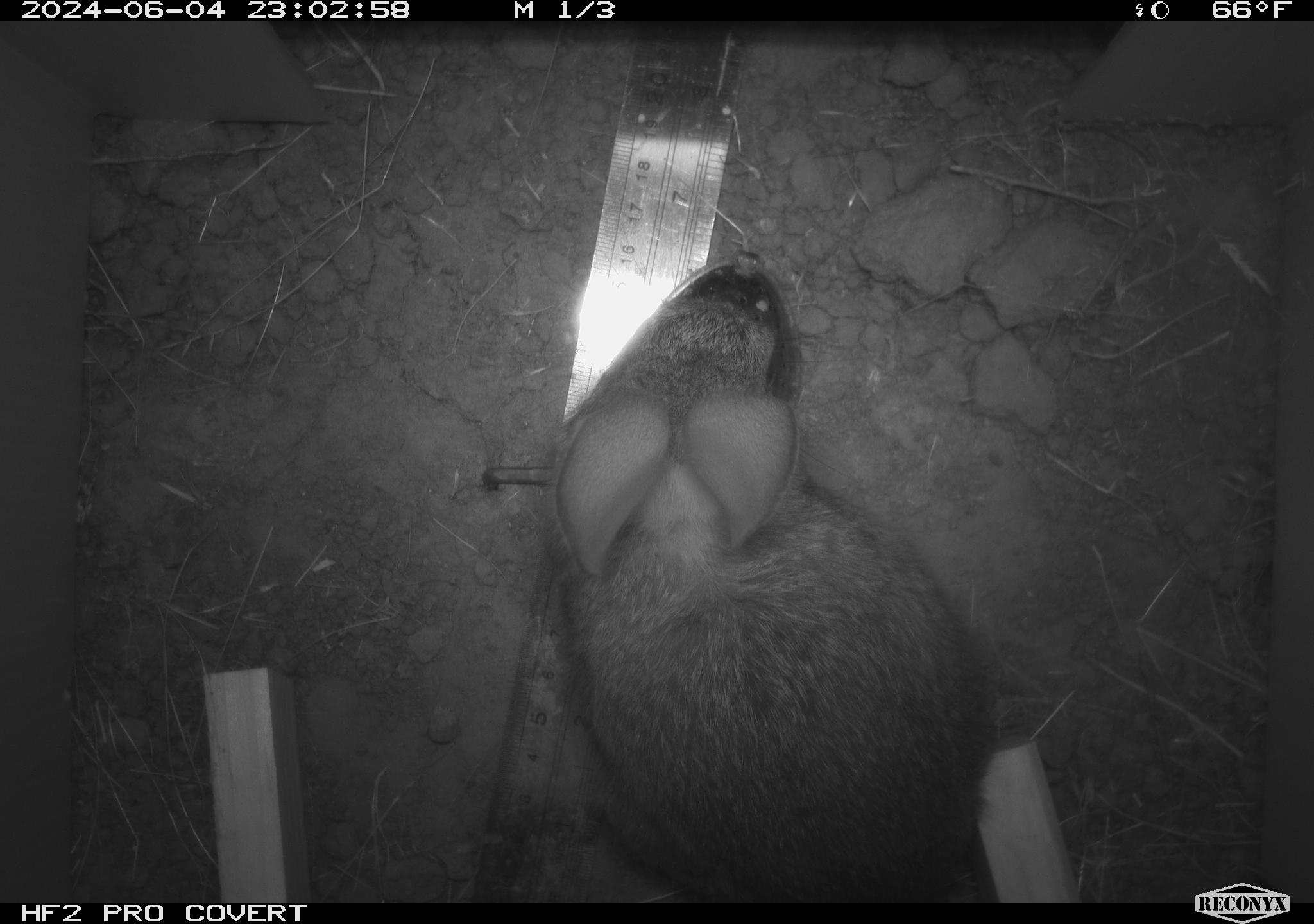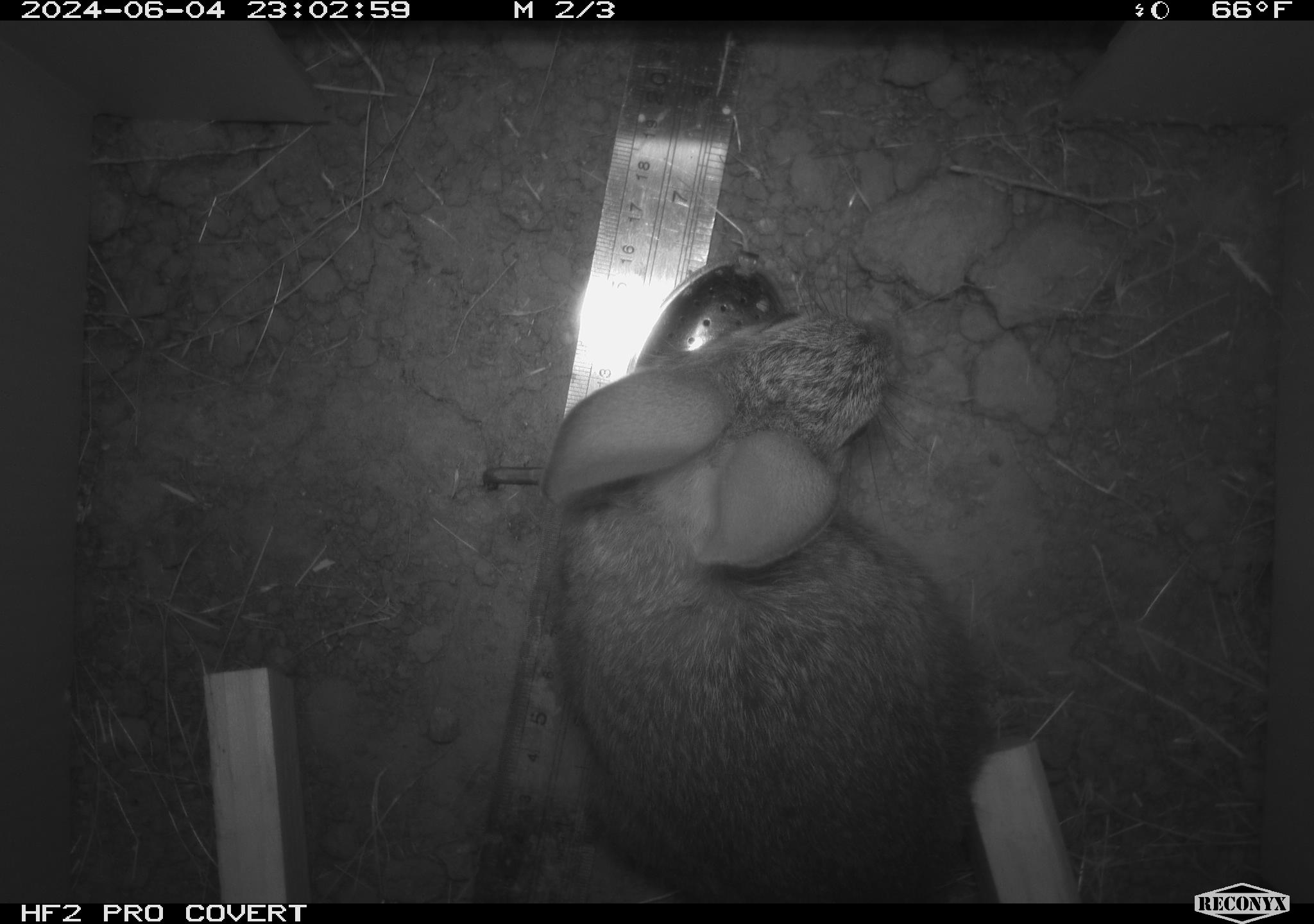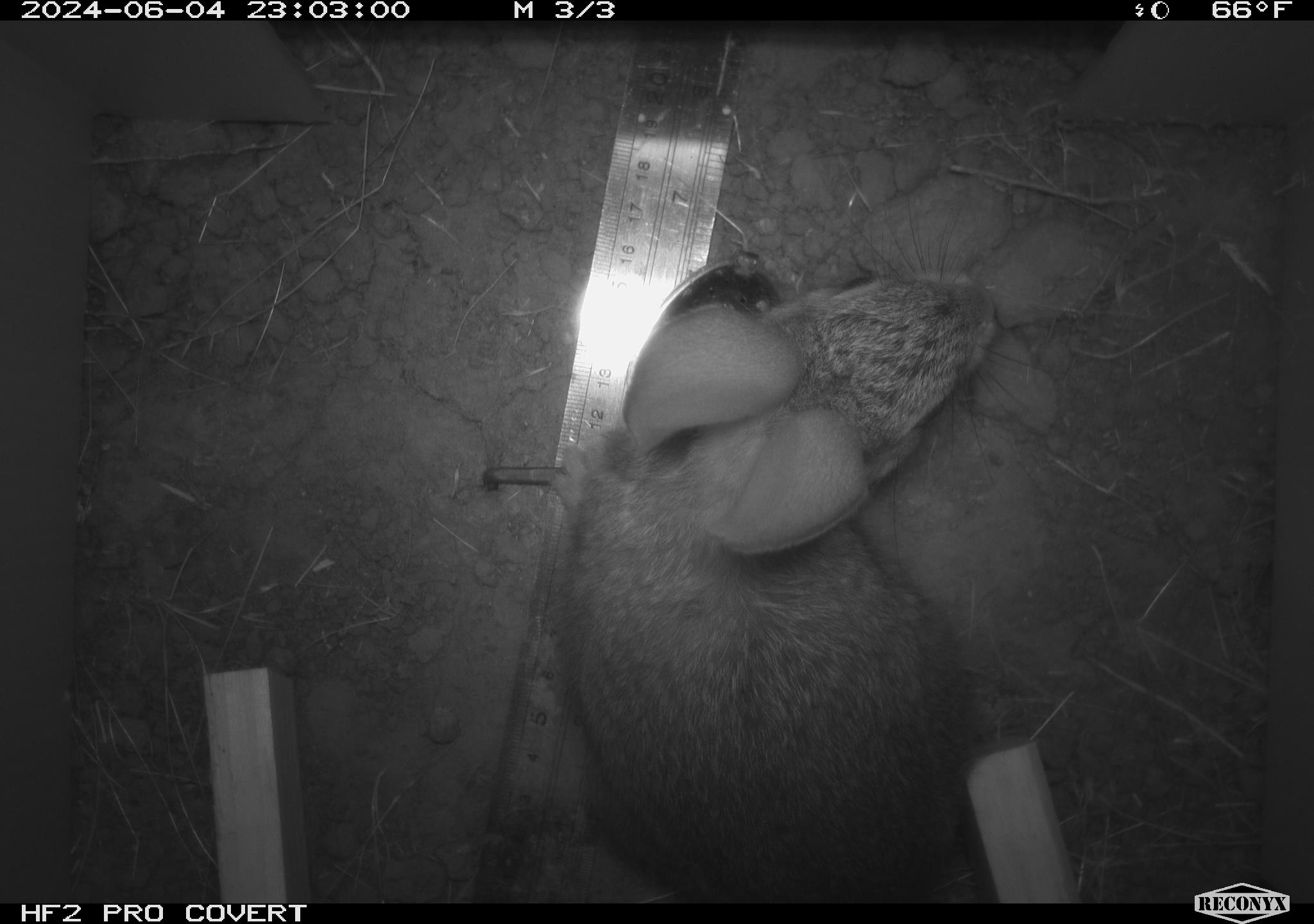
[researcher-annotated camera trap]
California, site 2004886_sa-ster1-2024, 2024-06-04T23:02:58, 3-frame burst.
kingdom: Animalia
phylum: Chordata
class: Mammalia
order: Lagomorpha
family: Leporidae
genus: Sylvilagus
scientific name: Sylvilagus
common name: cottontail rabbits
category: sylvilagus species